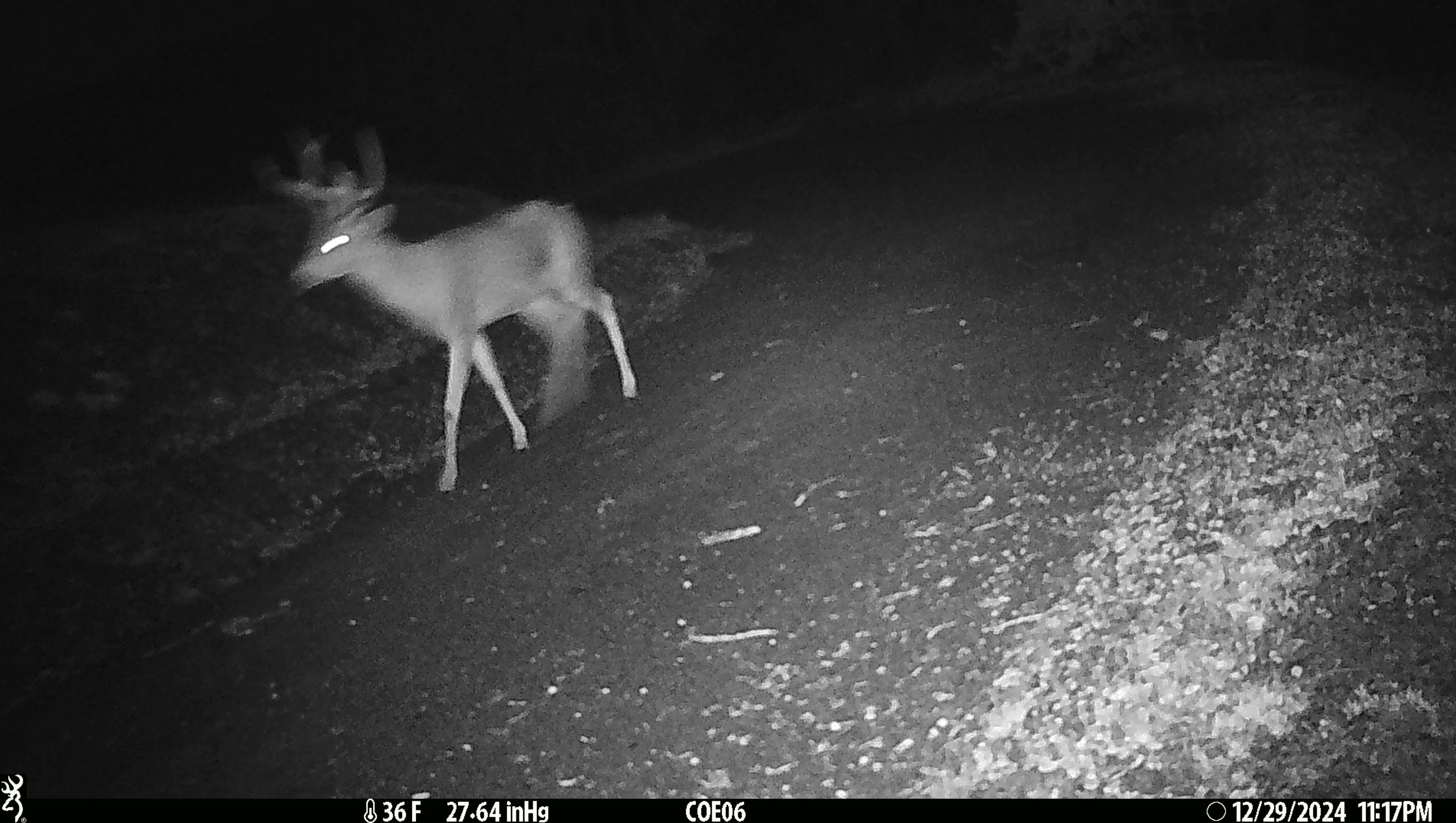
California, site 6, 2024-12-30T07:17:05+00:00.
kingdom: Animalia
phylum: Chordata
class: Mammalia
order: Artiodactyla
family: Cervidae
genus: Odocoileus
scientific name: Odocoileus hemionus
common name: mule deer